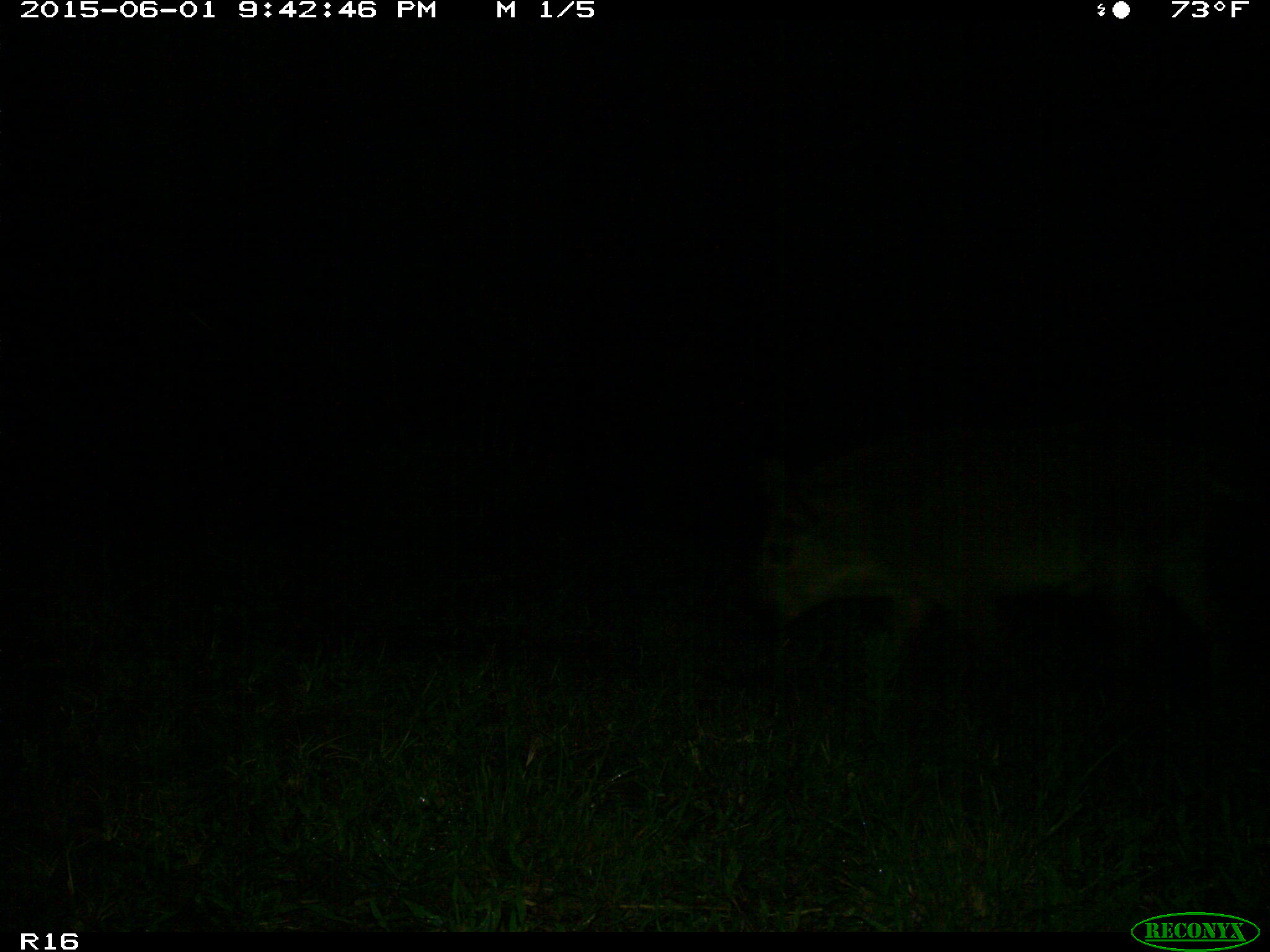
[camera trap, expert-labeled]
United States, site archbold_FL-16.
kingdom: Animalia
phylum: Chordata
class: Mammalia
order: Artiodactyla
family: Suidae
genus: Sus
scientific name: Sus scrofa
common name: wild boar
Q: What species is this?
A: Sus scrofa (wild boar).